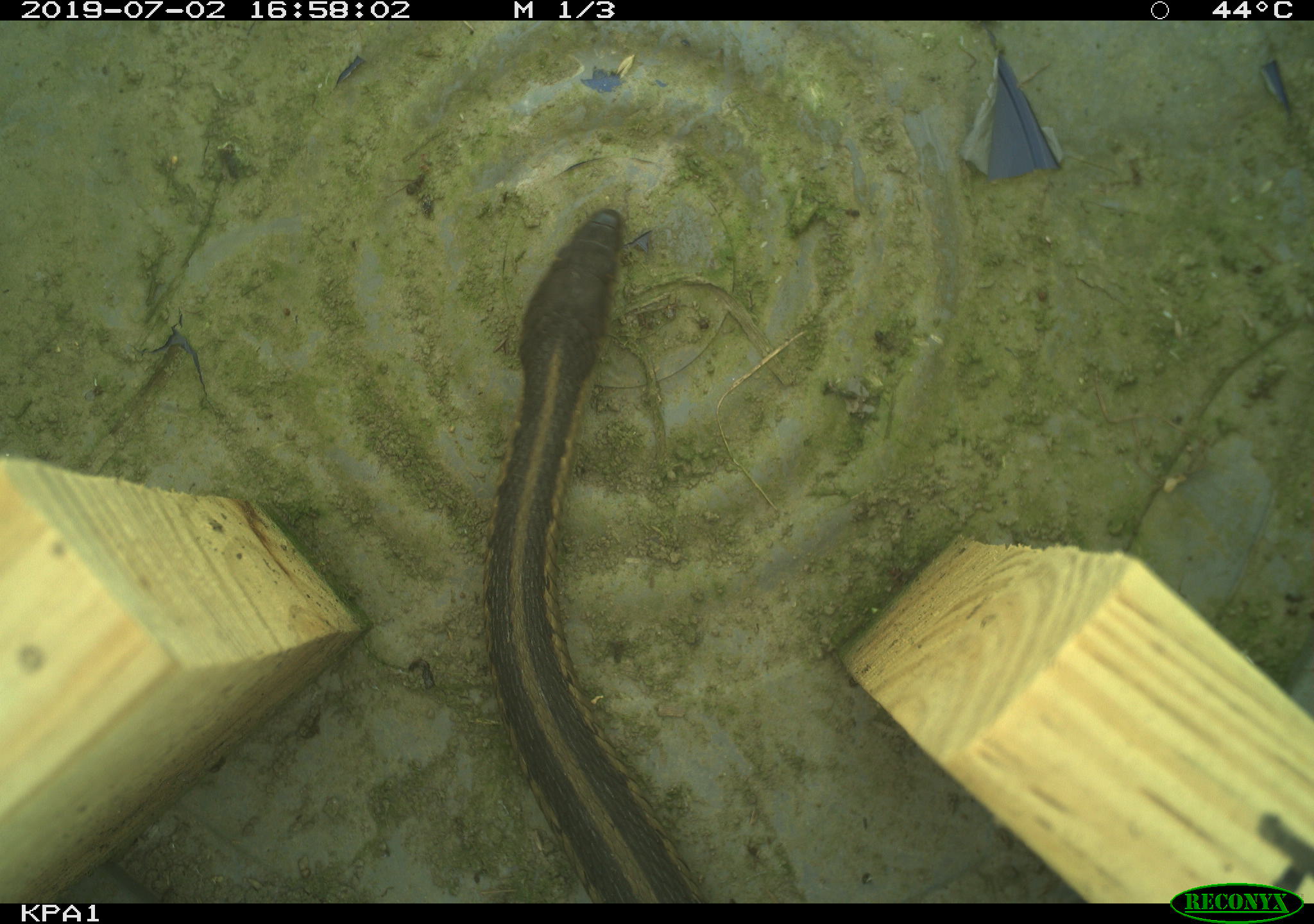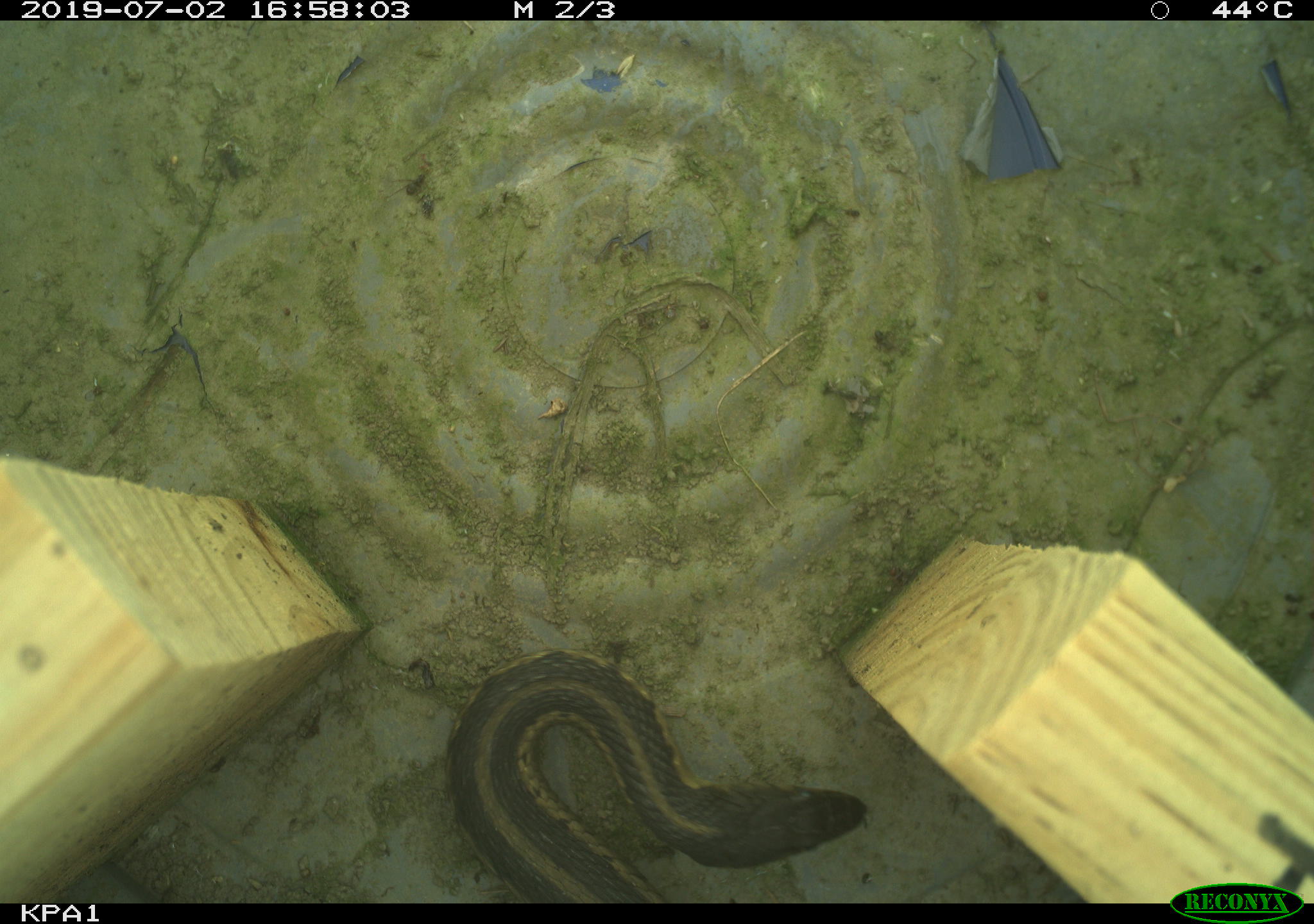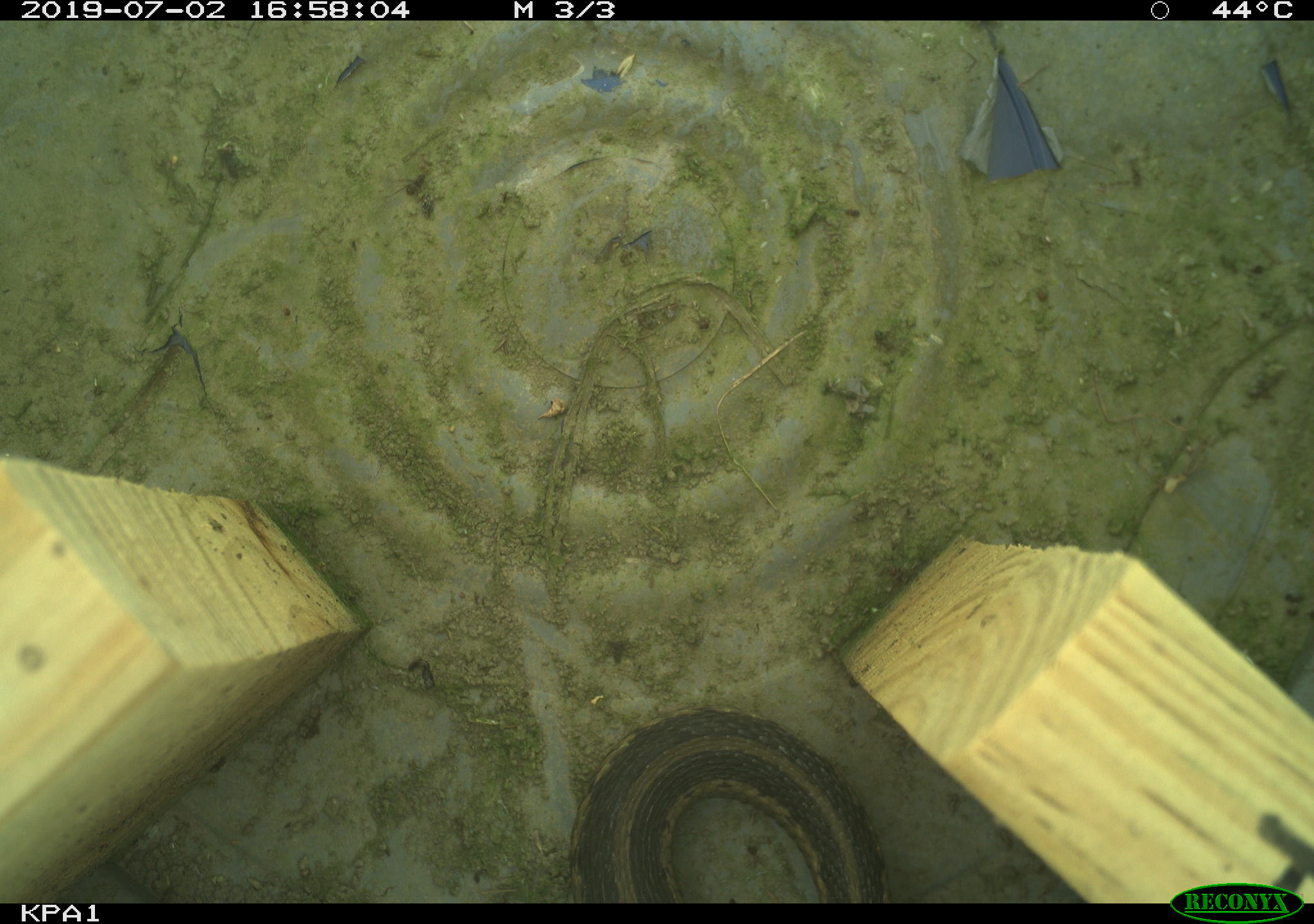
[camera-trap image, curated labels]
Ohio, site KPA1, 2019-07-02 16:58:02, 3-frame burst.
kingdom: Animalia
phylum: Chordata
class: Reptilia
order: Squamata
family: Colubridae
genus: Thamnophis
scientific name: Thamnophis sirtalis sirtalis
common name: eastern gartersnake